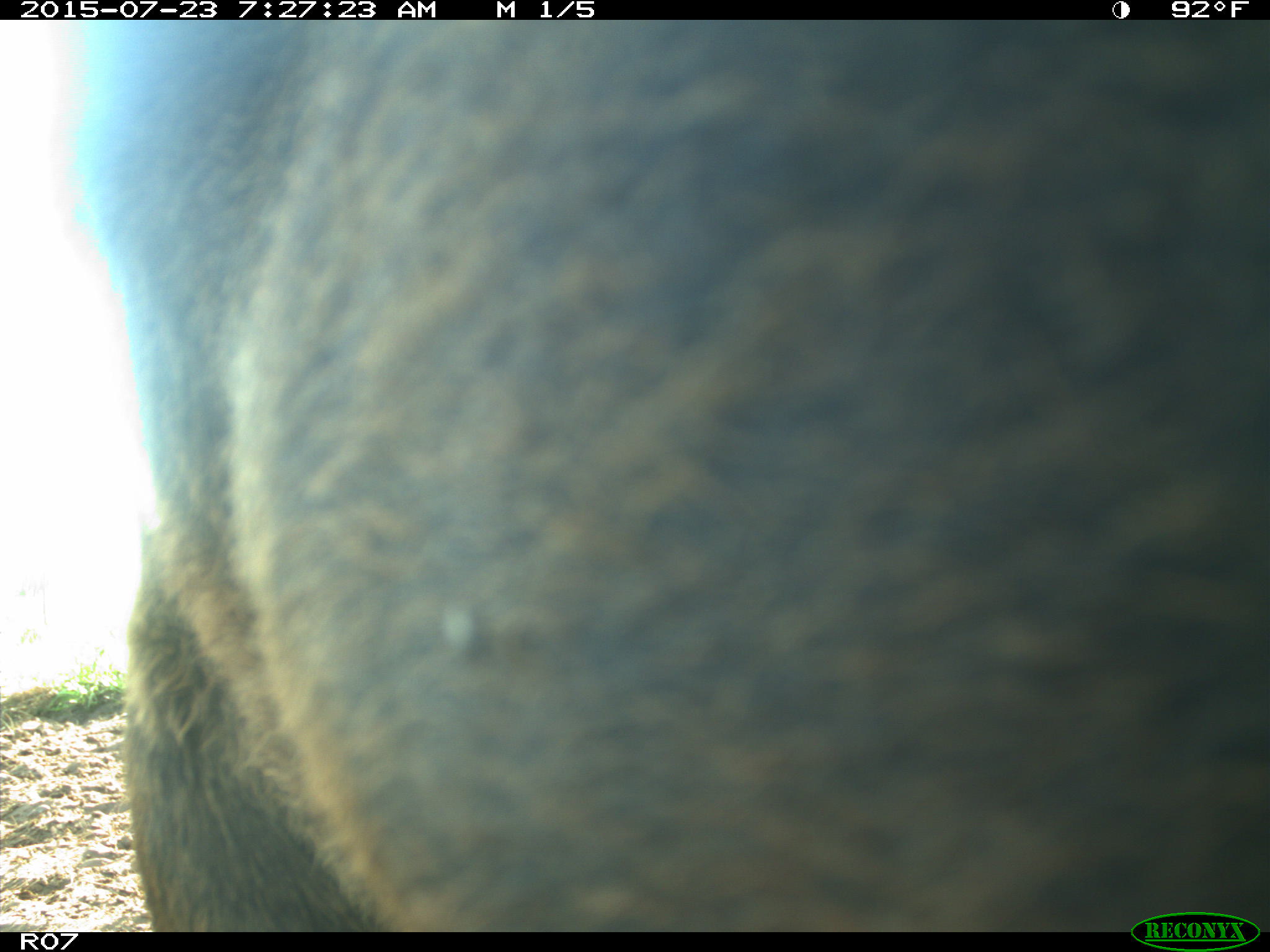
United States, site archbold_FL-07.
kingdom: Animalia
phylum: Chordata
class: Mammalia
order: Artiodactyla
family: Bovidae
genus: Bos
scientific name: Bos taurus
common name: domestic cow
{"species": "Bos taurus (domestic cow)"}